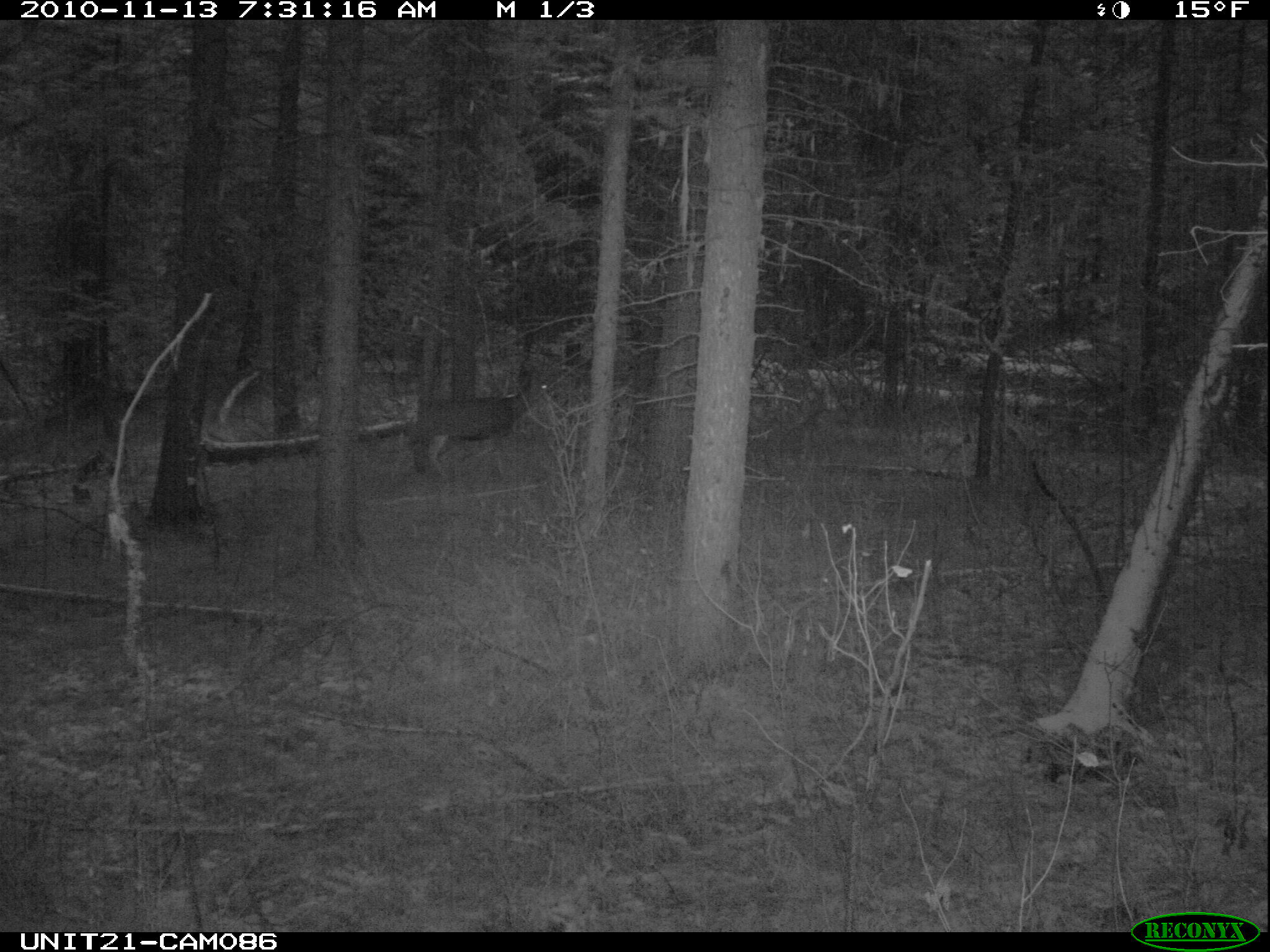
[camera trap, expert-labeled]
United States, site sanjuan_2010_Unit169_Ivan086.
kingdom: Animalia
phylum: Chordata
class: Mammalia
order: Artiodactyla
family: Cervidae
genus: Odocoileus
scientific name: Odocoileus hemionus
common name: mule deer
Odocoileus hemionus (mule deer).